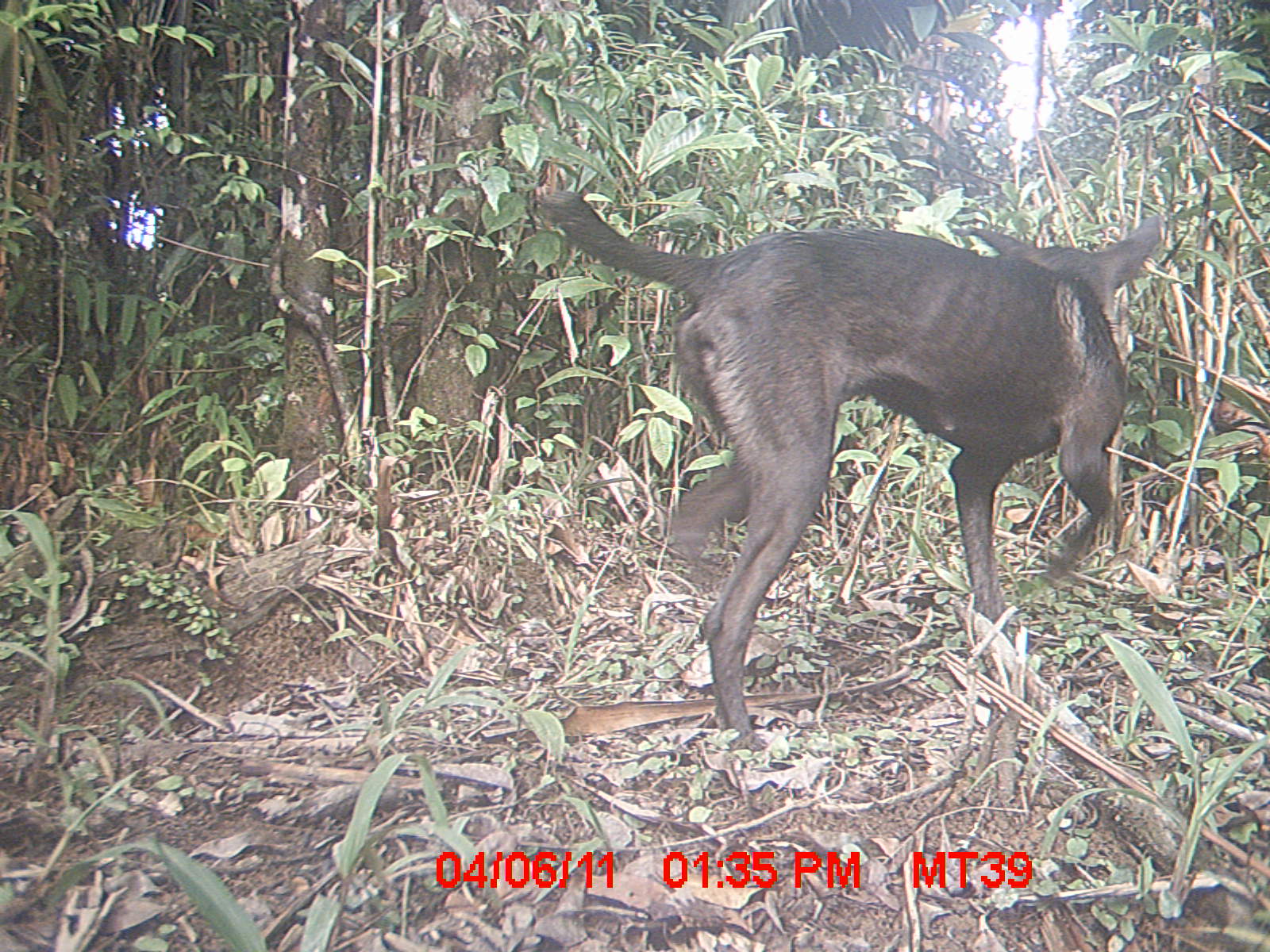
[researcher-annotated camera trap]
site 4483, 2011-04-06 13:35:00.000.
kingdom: Animalia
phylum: Chordata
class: Mammalia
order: Carnivora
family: Canidae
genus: Canis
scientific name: Canis familiaris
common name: domestic dog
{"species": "Canis familiaris (domestic dog)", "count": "1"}